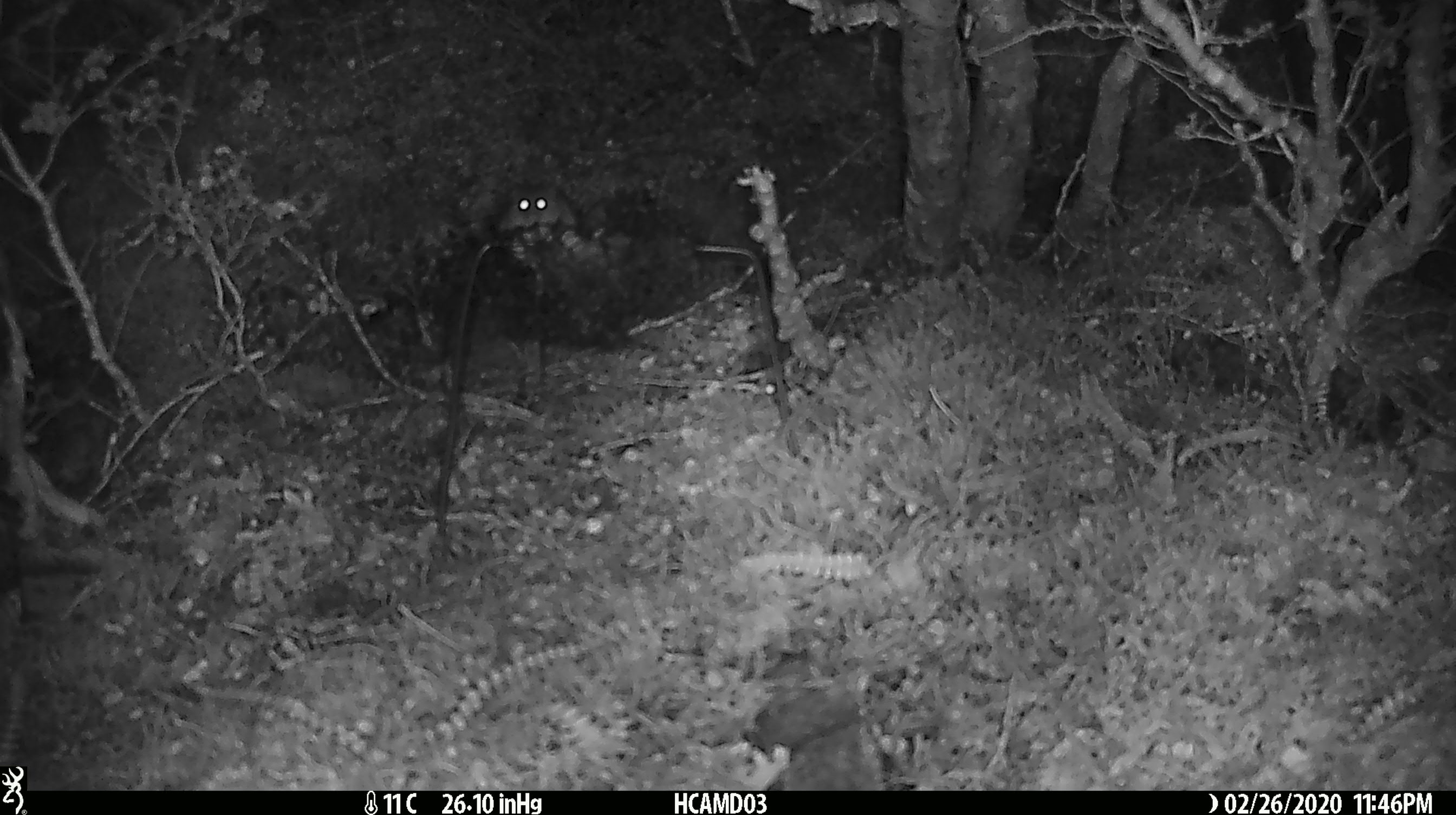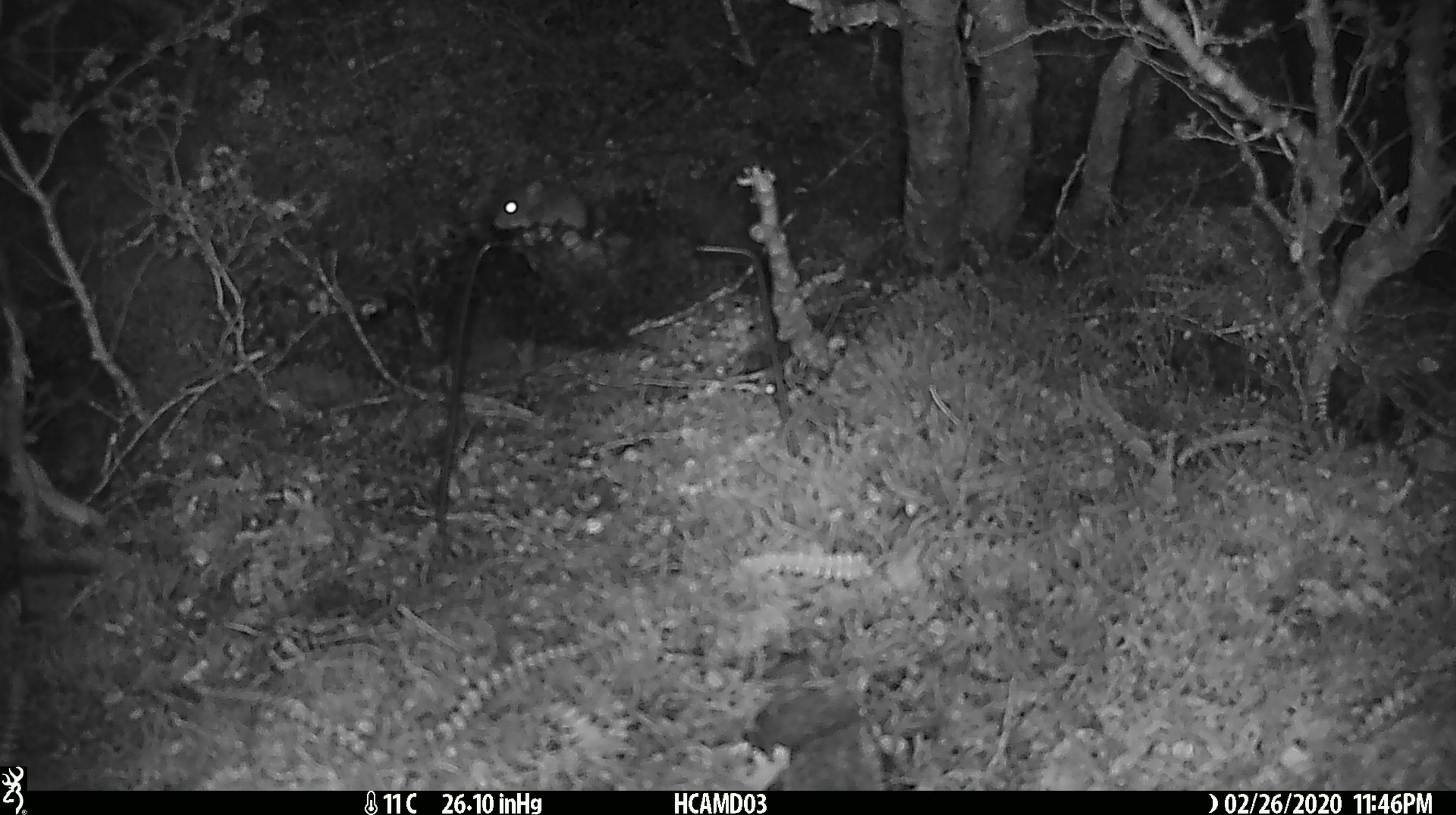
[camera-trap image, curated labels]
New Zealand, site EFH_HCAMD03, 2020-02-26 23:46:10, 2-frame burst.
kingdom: Animalia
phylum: Chordata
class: Mammalia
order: Rodentia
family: Muridae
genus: Mus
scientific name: Mus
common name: mouse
Mouse (Mus).